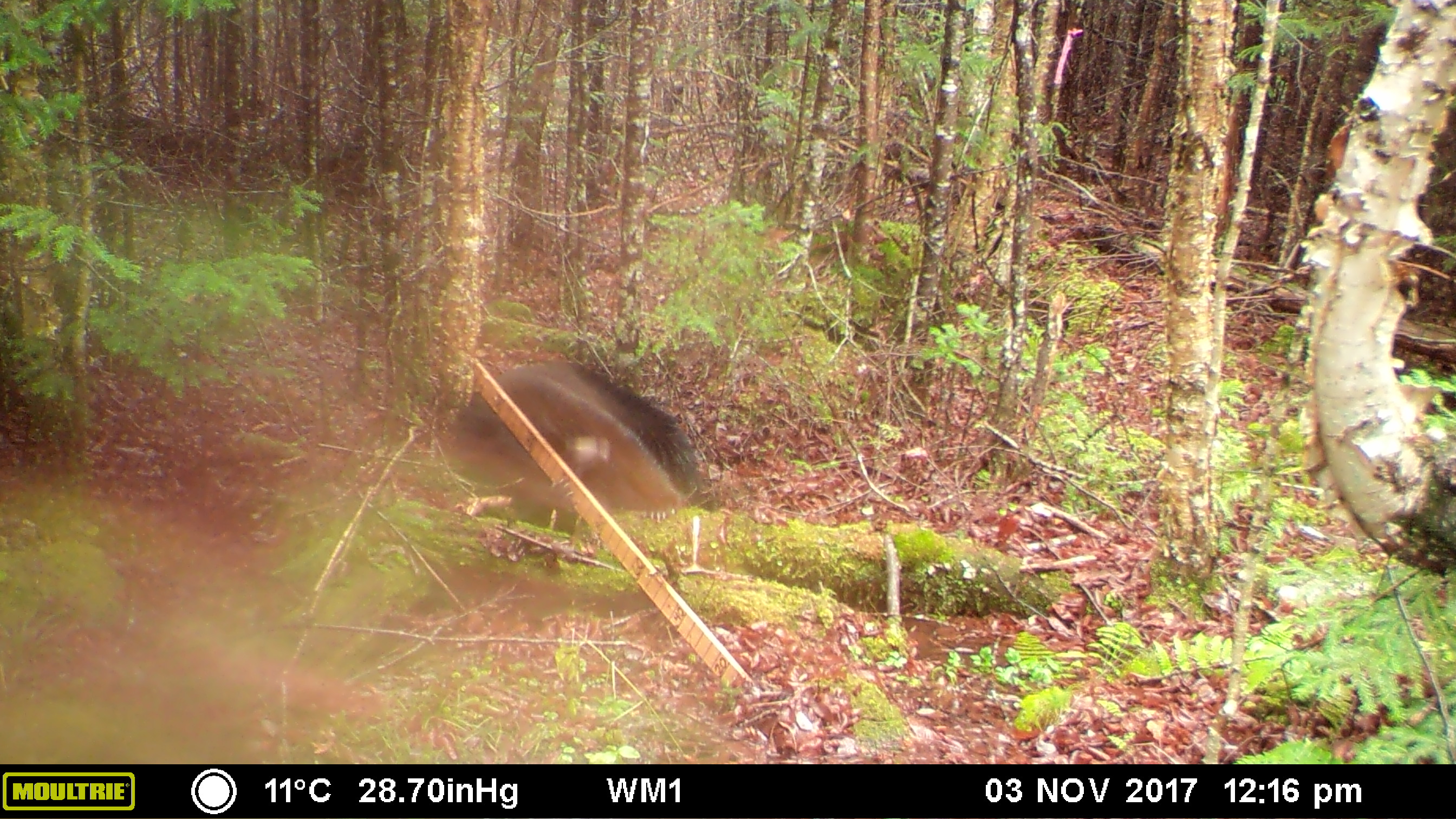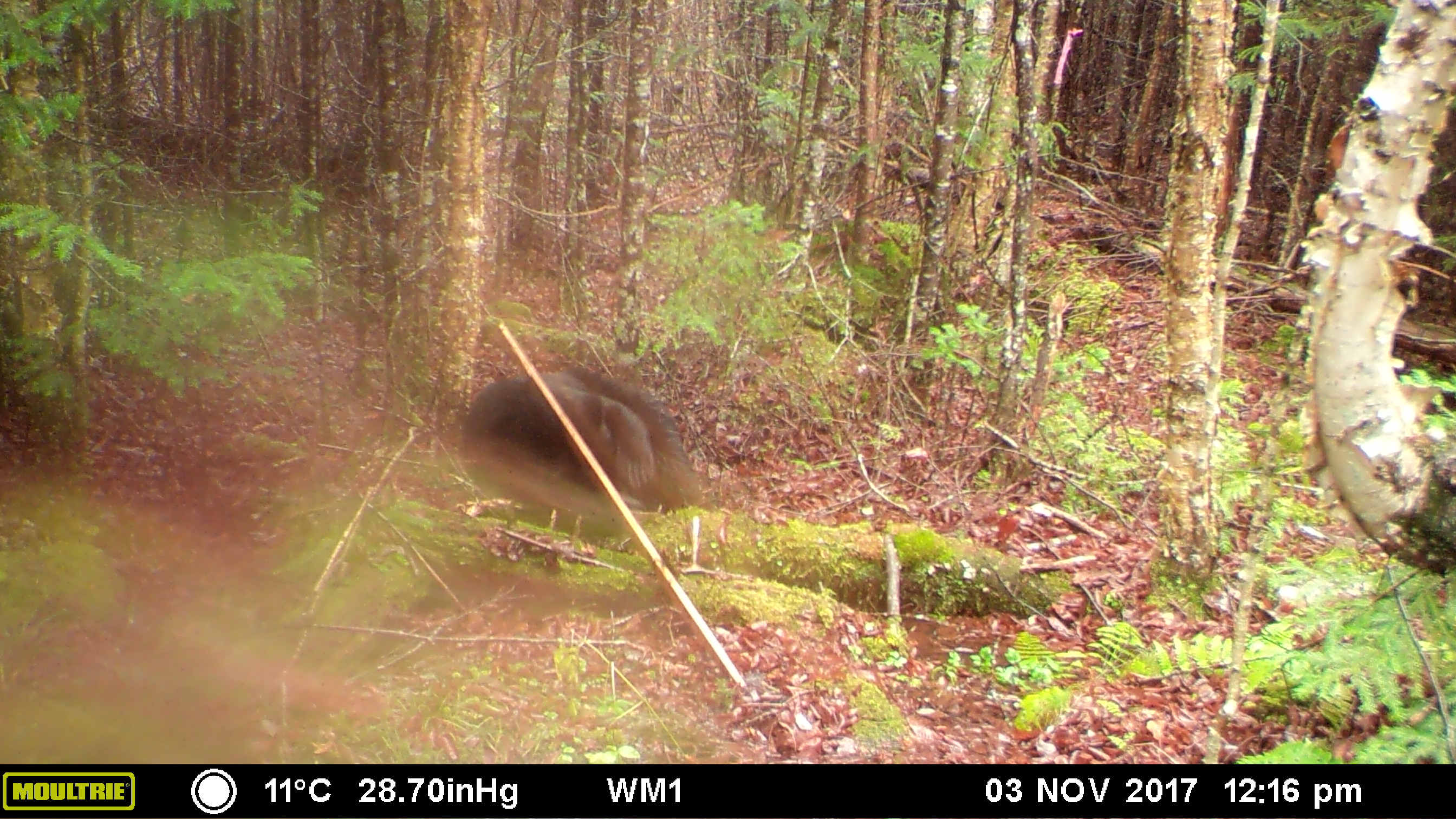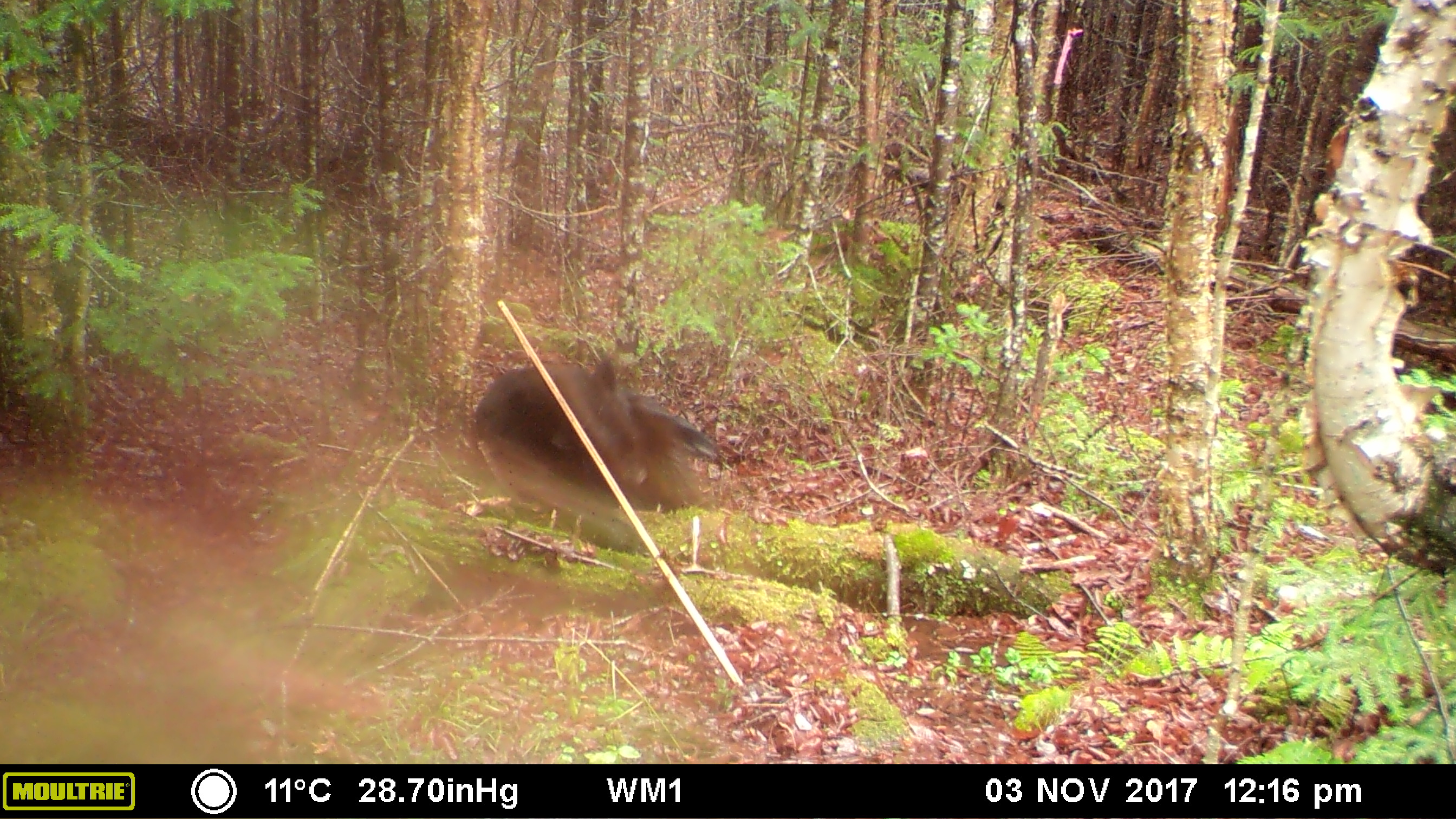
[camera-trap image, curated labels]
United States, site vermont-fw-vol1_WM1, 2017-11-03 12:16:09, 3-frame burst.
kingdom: Animalia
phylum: Chordata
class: Mammalia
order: Carnivora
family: Ursidae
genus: Ursus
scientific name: Ursus americanus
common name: black bear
Black bear (Ursus americanus).